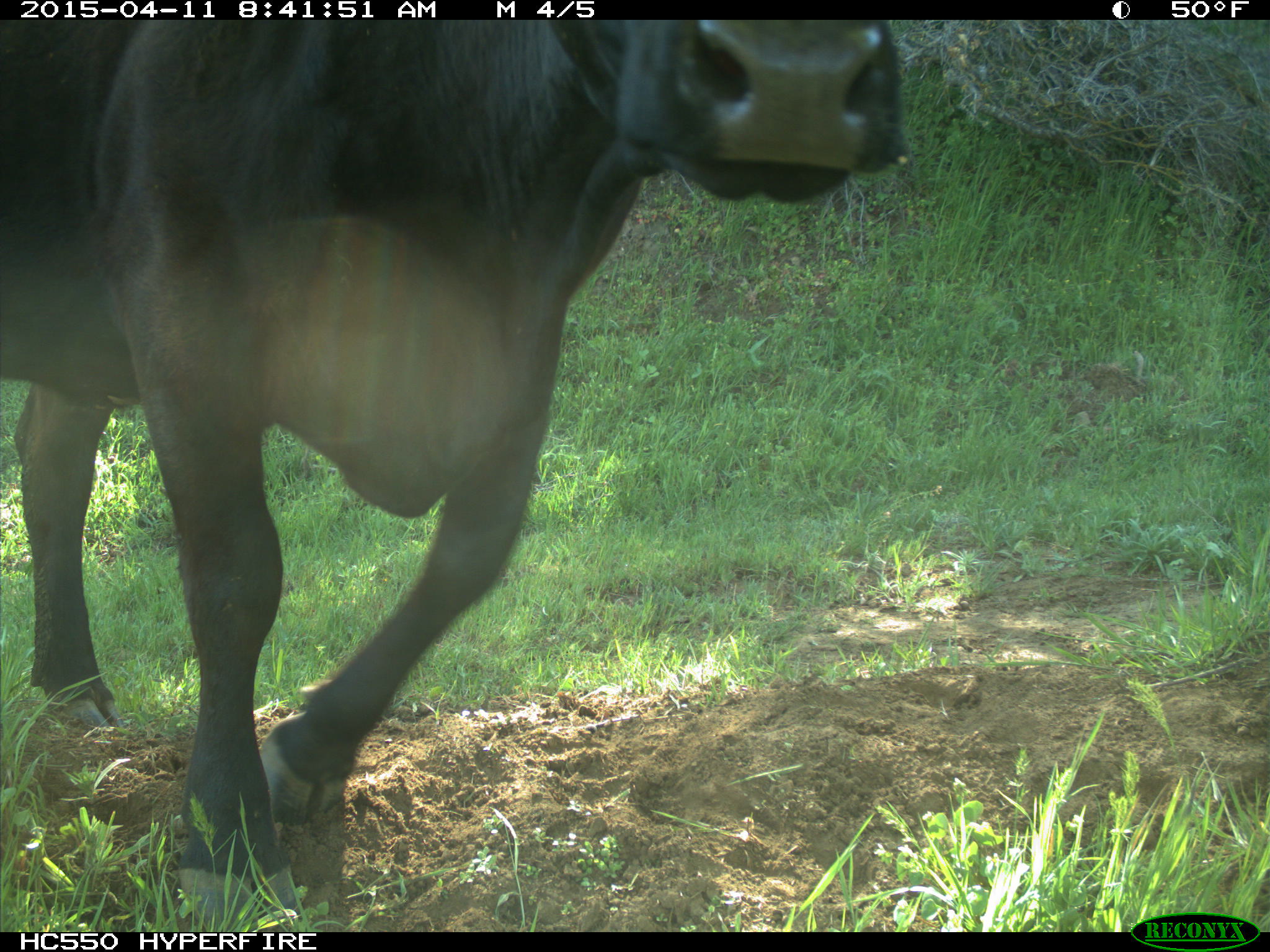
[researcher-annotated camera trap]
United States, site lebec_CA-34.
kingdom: Animalia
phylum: Chordata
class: Mammalia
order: Artiodactyla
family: Bovidae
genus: Bos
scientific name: Bos taurus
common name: domestic cow